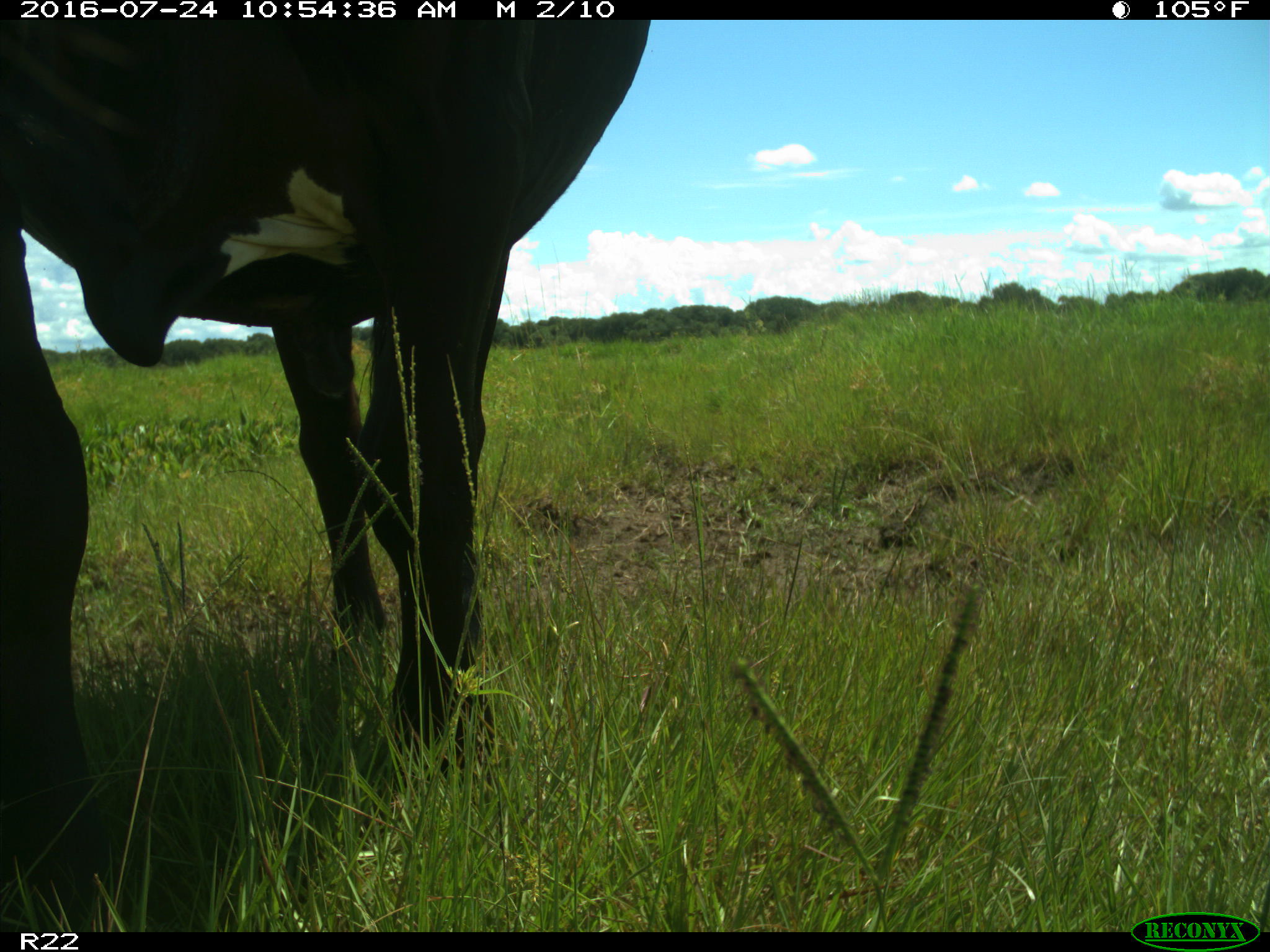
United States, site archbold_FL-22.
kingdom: Animalia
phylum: Chordata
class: Mammalia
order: Artiodactyla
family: Bovidae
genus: Bos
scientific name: Bos taurus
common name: domestic cow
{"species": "Bos taurus (domestic cow)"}